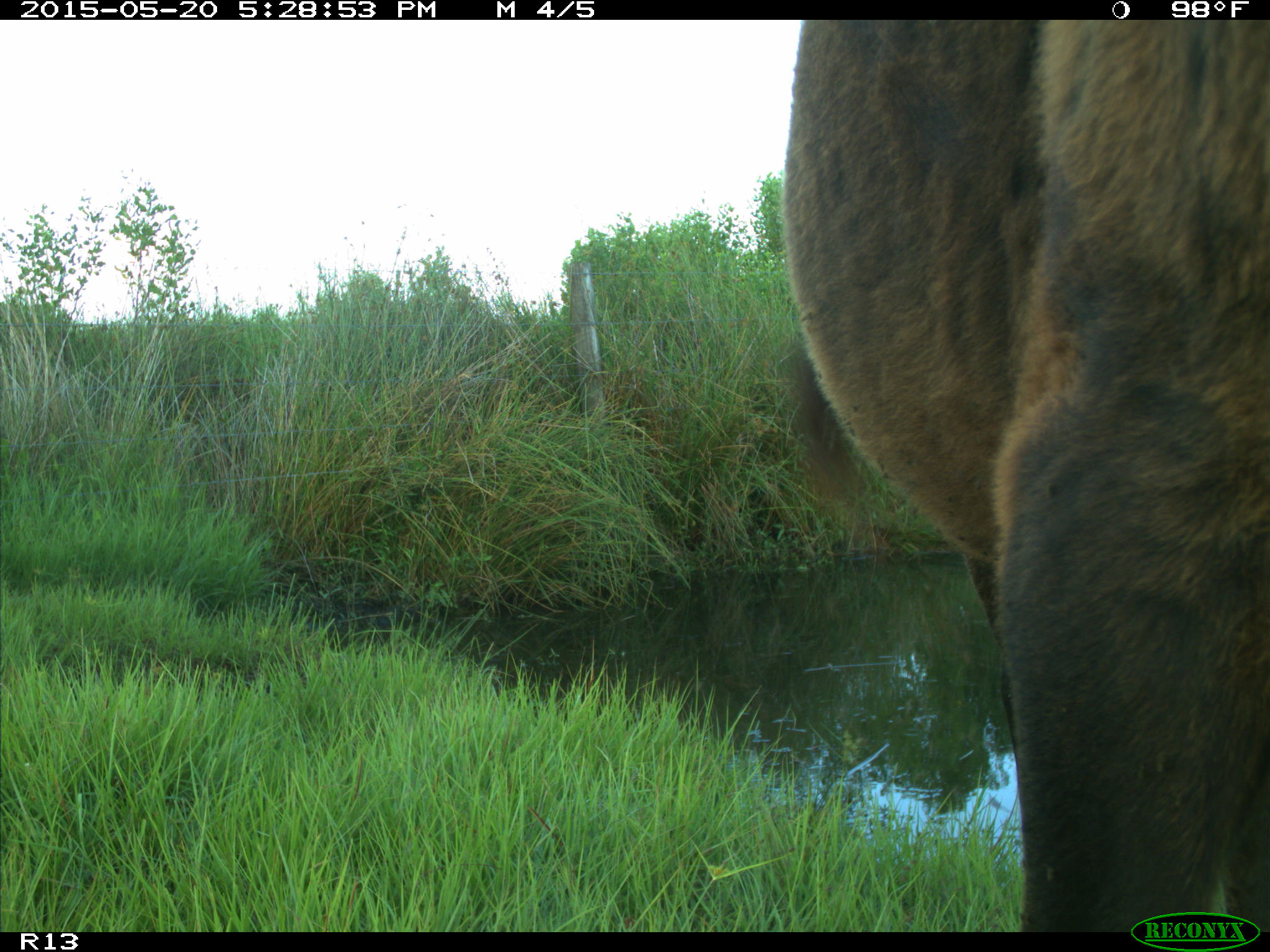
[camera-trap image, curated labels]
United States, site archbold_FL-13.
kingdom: Animalia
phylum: Chordata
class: Mammalia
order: Artiodactyla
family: Bovidae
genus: Bos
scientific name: Bos taurus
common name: domestic cow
Bos taurus (domestic cow).